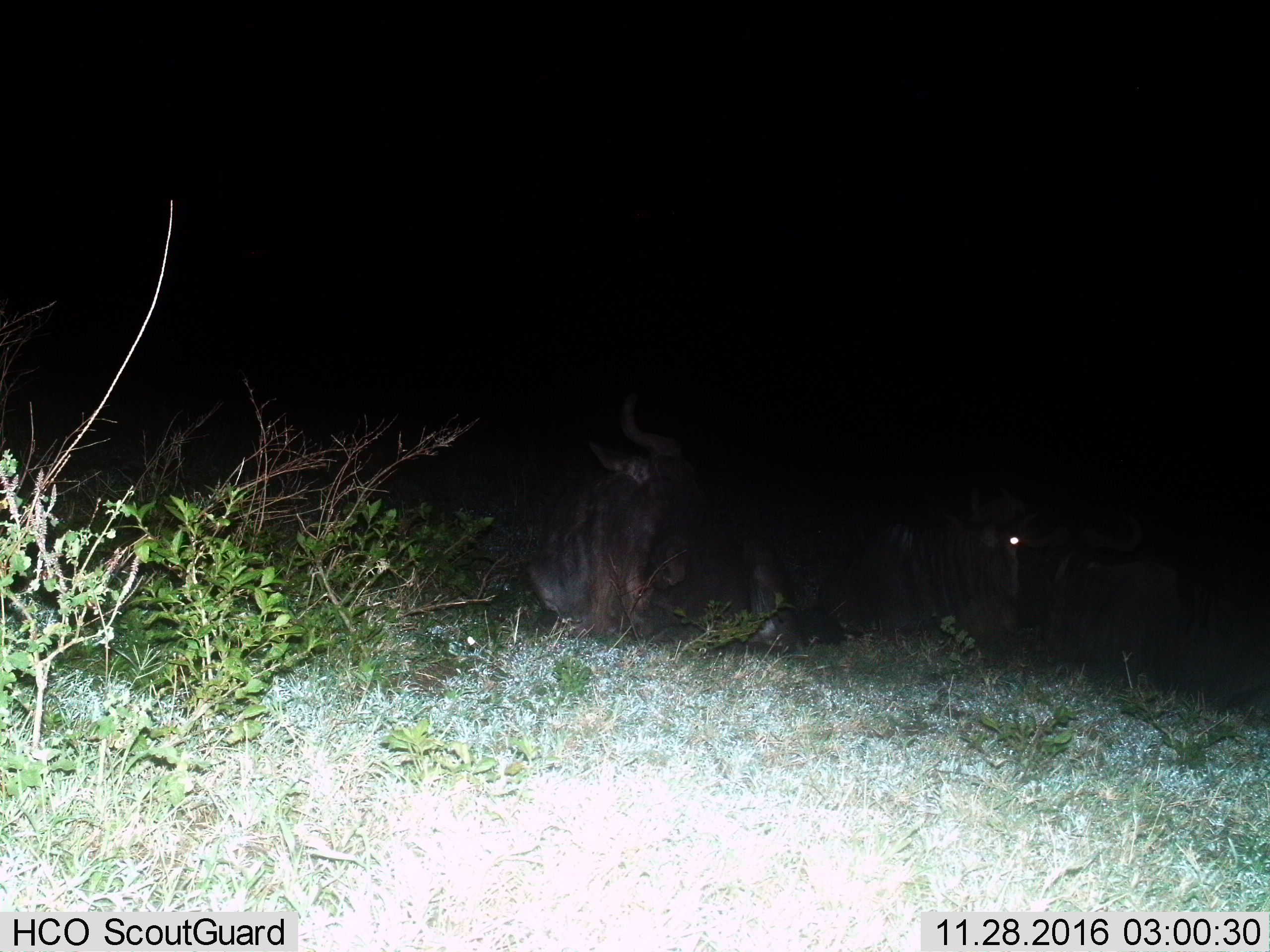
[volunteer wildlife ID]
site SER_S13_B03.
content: unidentified animal